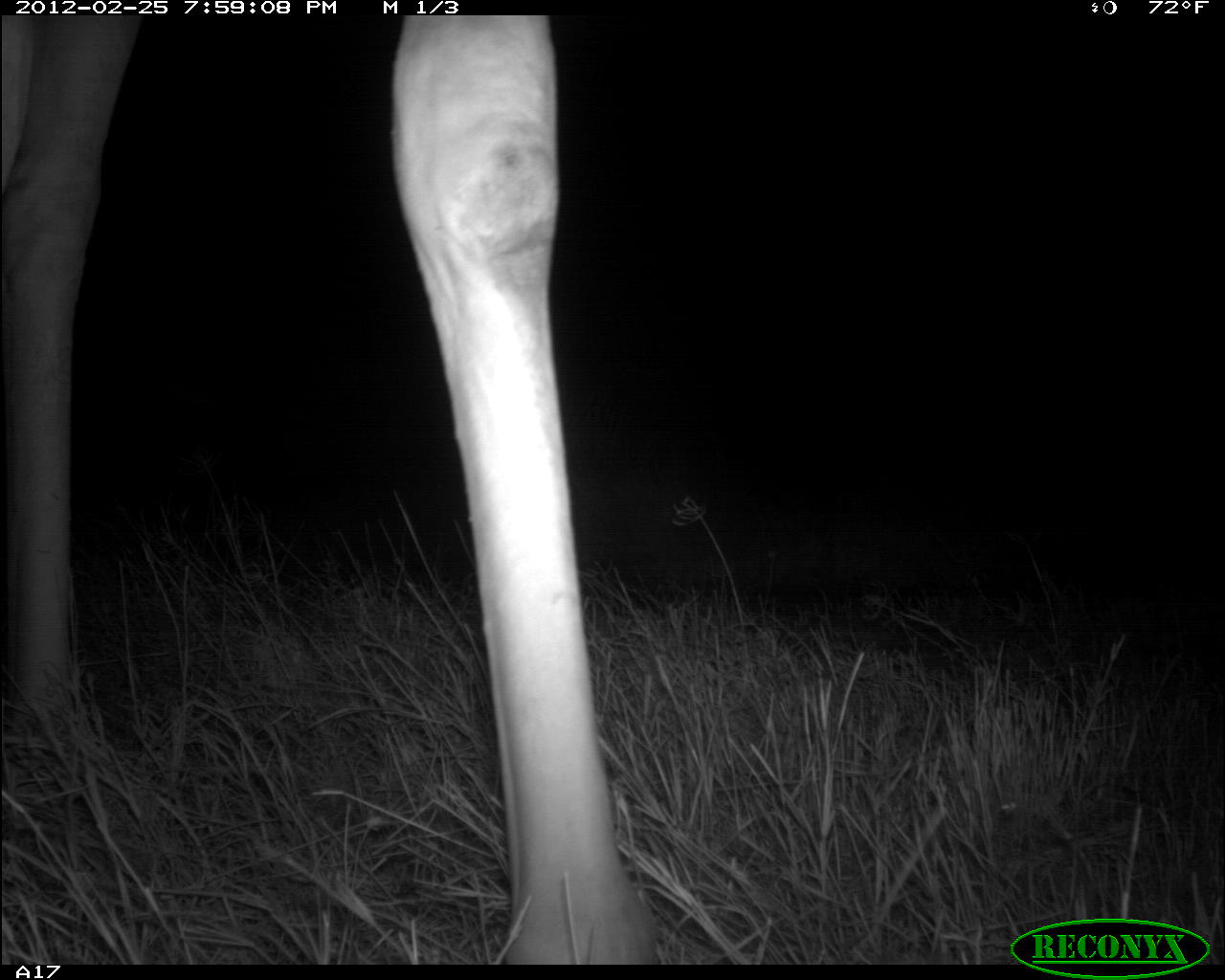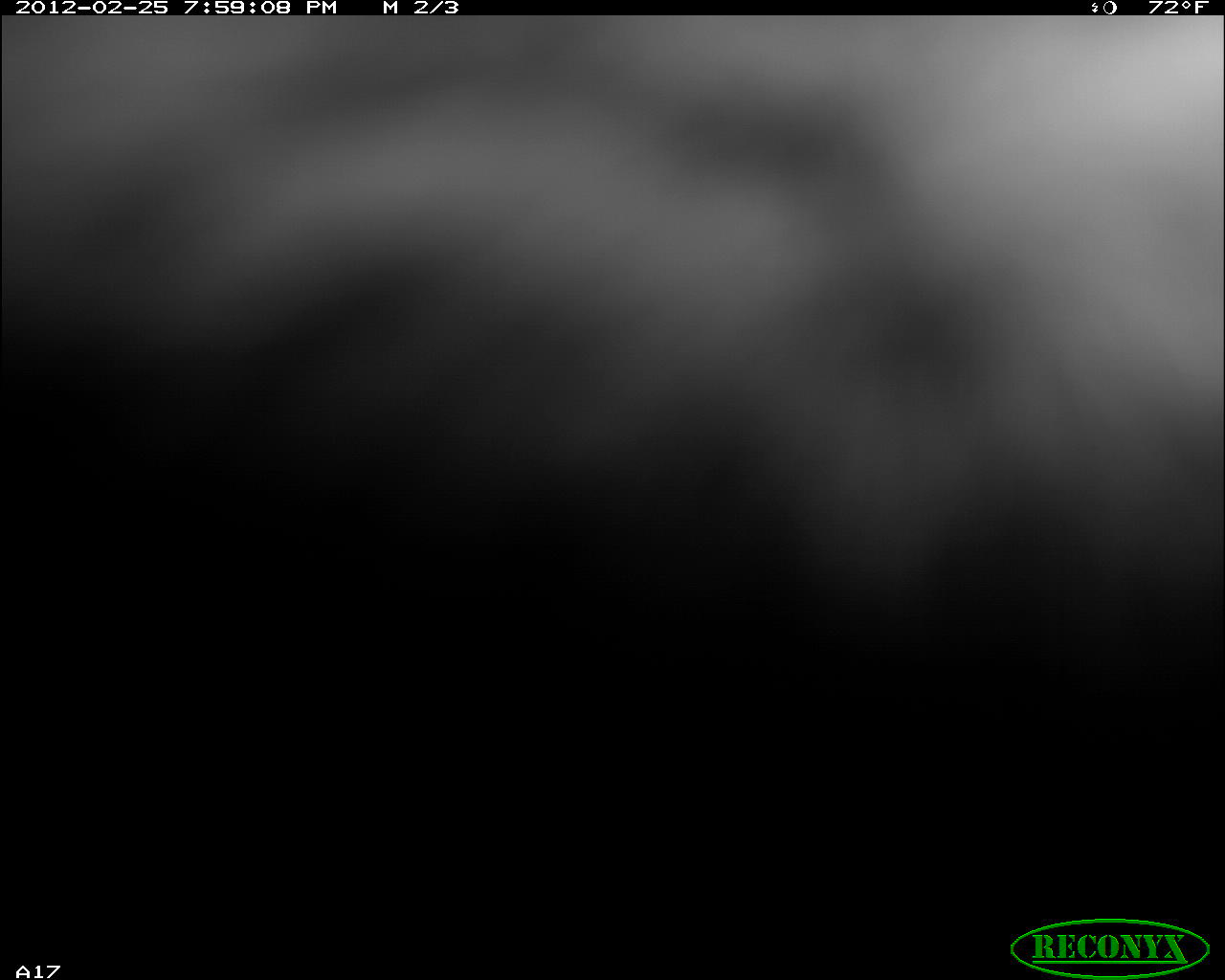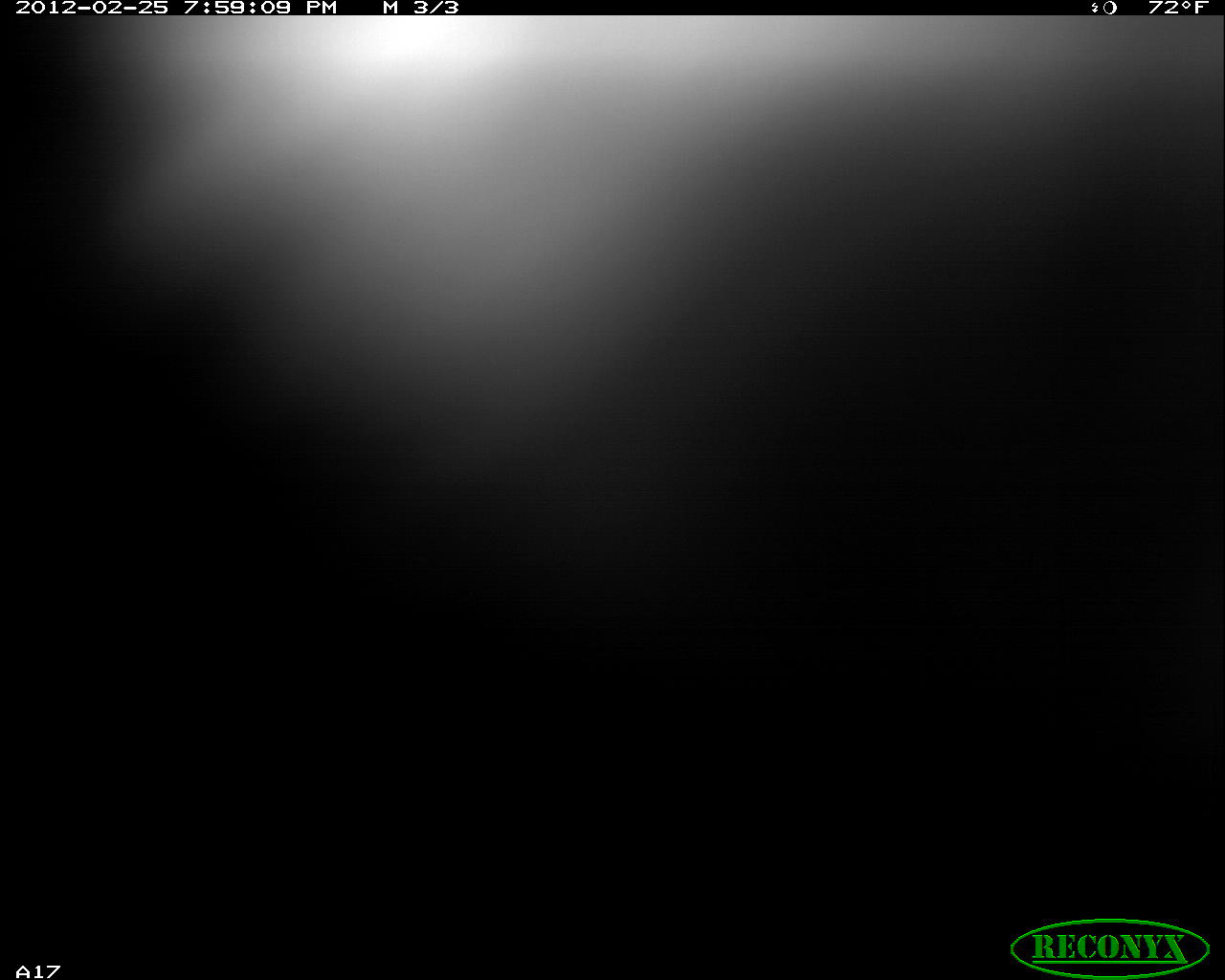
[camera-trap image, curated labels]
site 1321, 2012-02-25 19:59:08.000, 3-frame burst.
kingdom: Animalia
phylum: Chordata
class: Mammalia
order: Artiodactyla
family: Giraffidae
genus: Giraffa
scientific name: Giraffa camelopardalis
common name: giraffe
Giraffa camelopardalis (giraffe), count 1.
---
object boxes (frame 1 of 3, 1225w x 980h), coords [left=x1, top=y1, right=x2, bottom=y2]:
giraffa camelopardalis: [left=0, top=14, right=661, bottom=962]